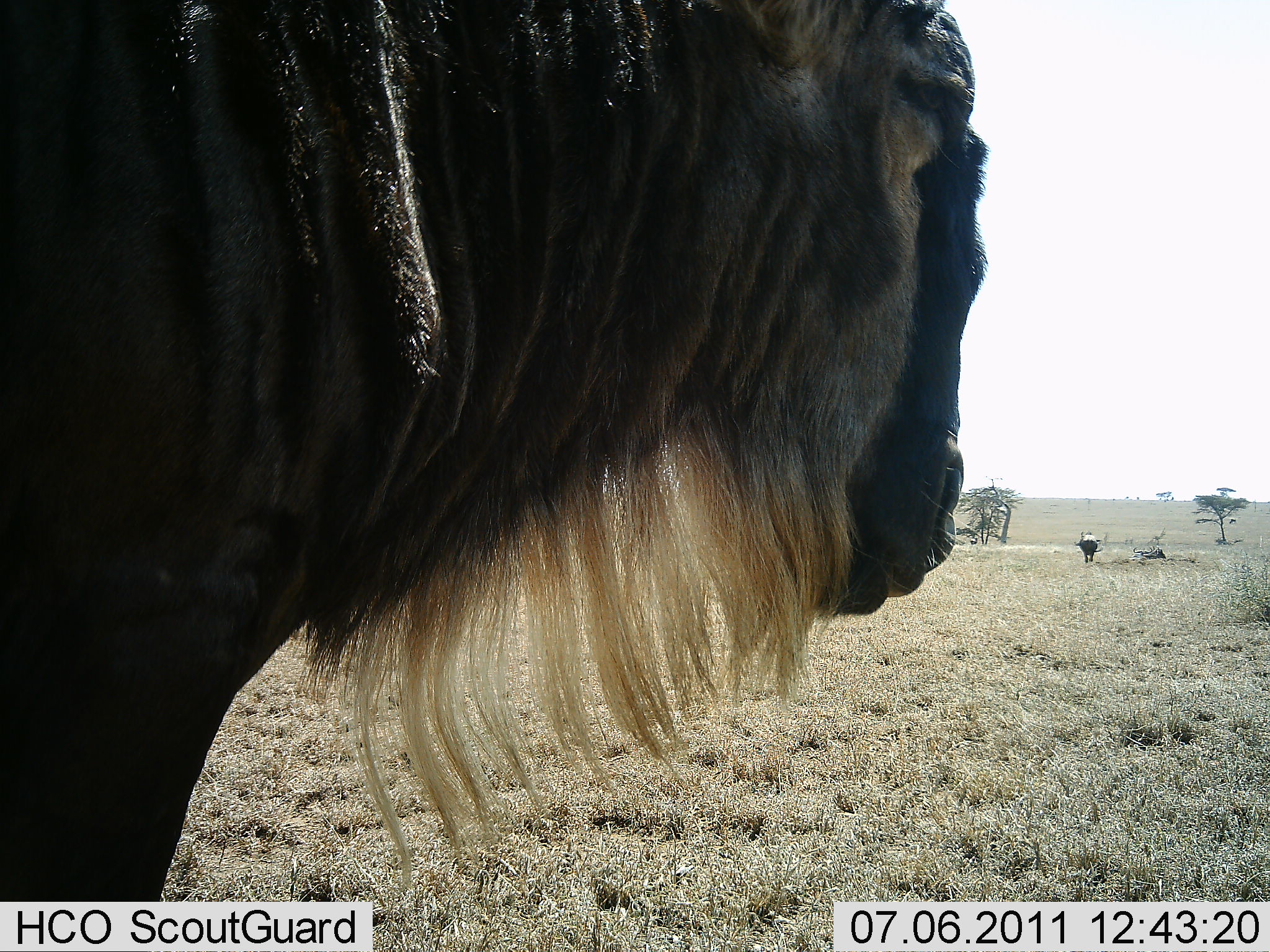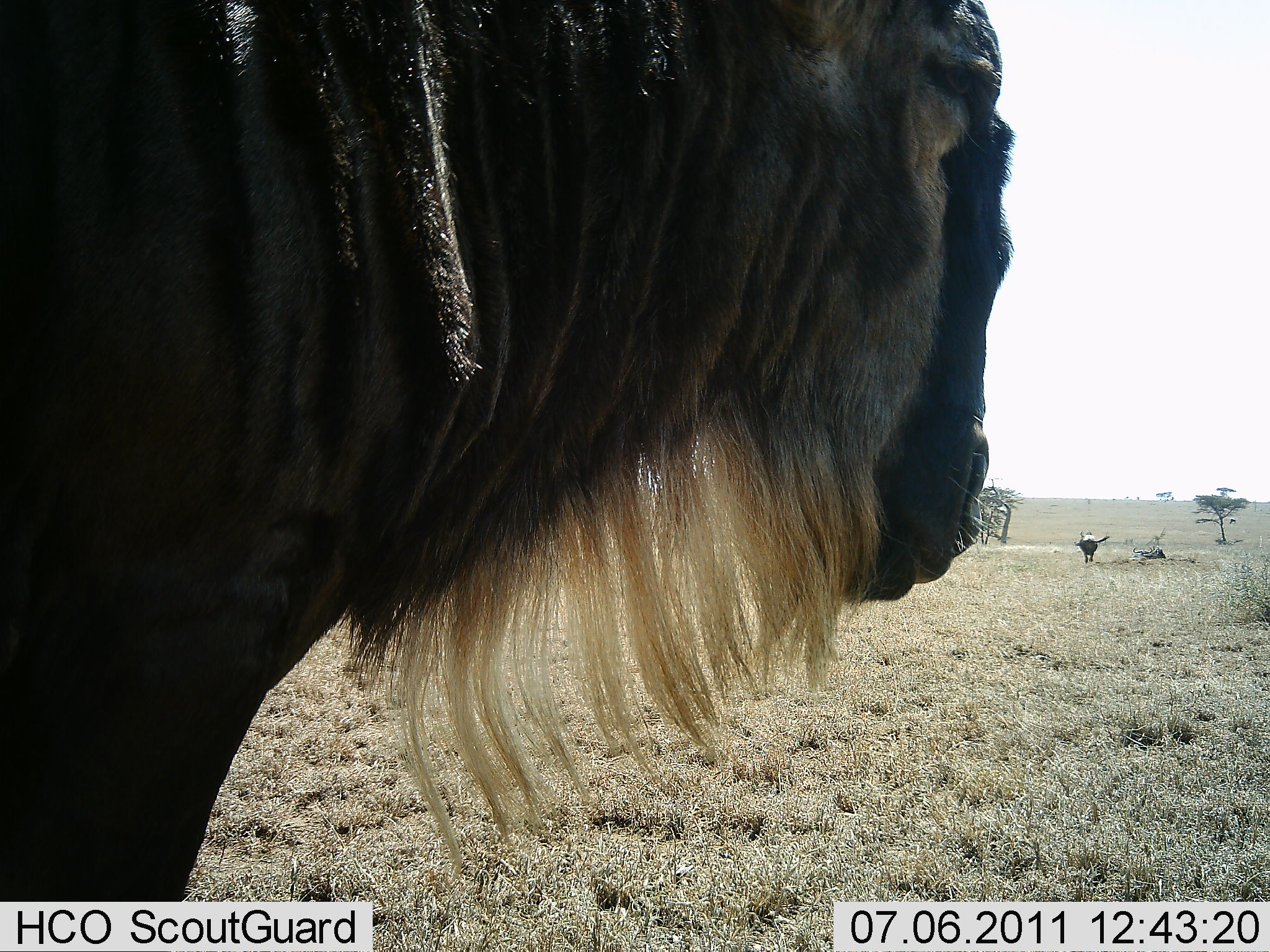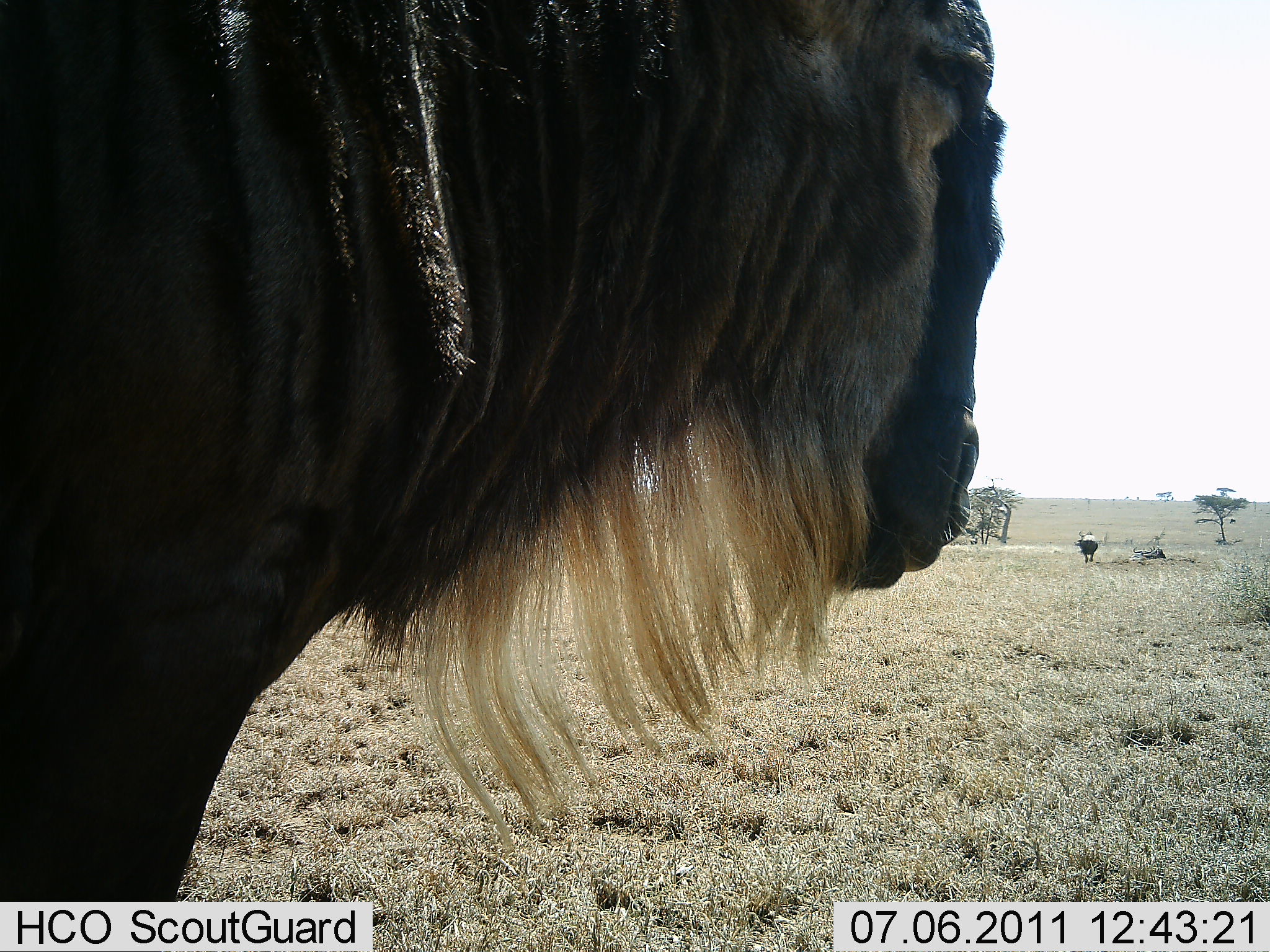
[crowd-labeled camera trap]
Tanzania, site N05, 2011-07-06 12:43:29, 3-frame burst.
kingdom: Animalia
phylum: Chordata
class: Mammalia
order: Artiodactyla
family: Bovidae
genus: Connochaetes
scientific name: Connochaetes taurinus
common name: blue wildebeest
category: wildebeest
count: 2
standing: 100%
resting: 0%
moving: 7%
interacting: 0%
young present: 0%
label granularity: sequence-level